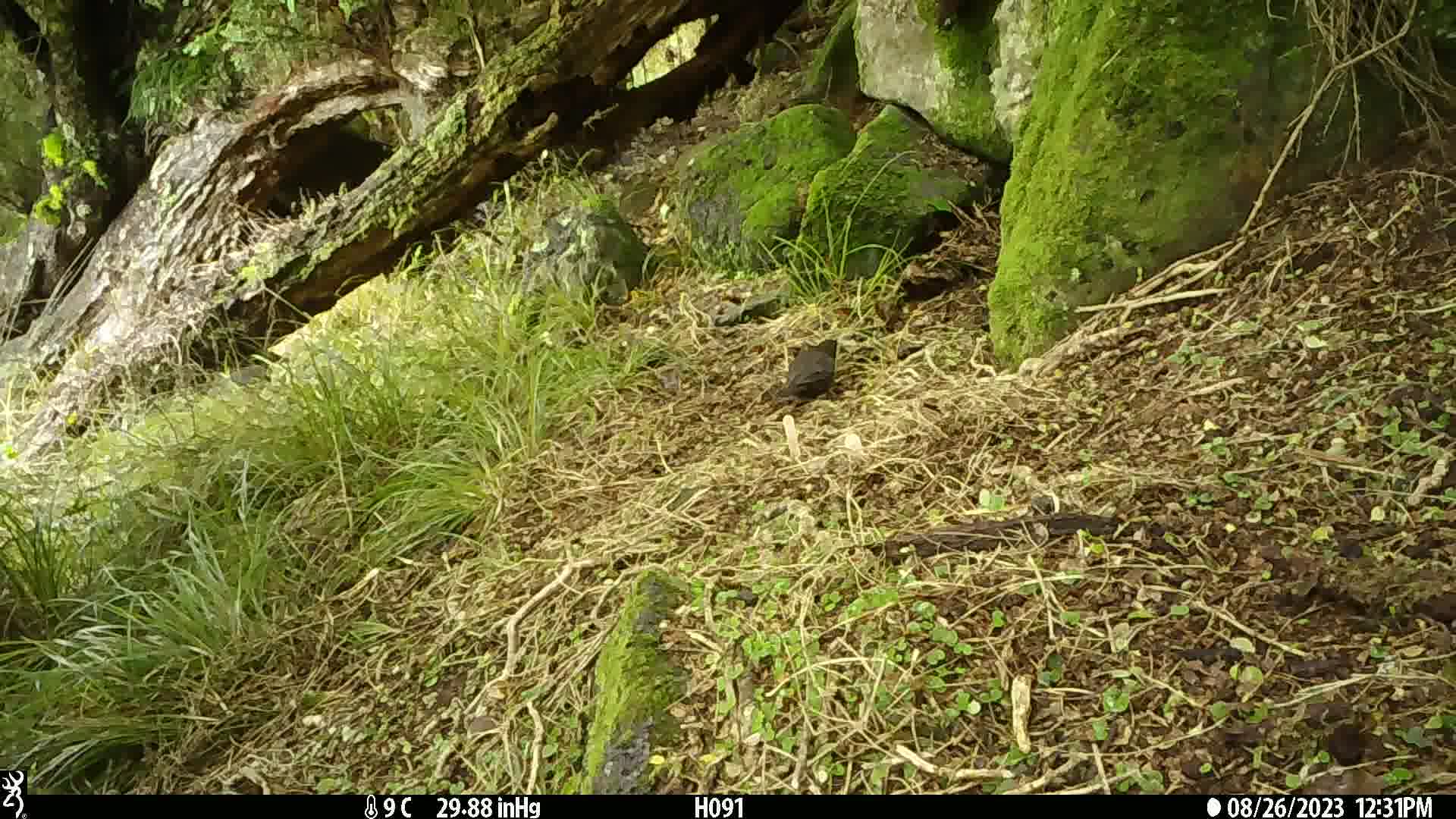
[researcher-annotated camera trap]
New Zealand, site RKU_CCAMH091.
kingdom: Animalia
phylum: Chordata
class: Aves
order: Passeriformes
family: Turdidae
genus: Turdus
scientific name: Turdus merula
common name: eurasian blackbird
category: blackbird